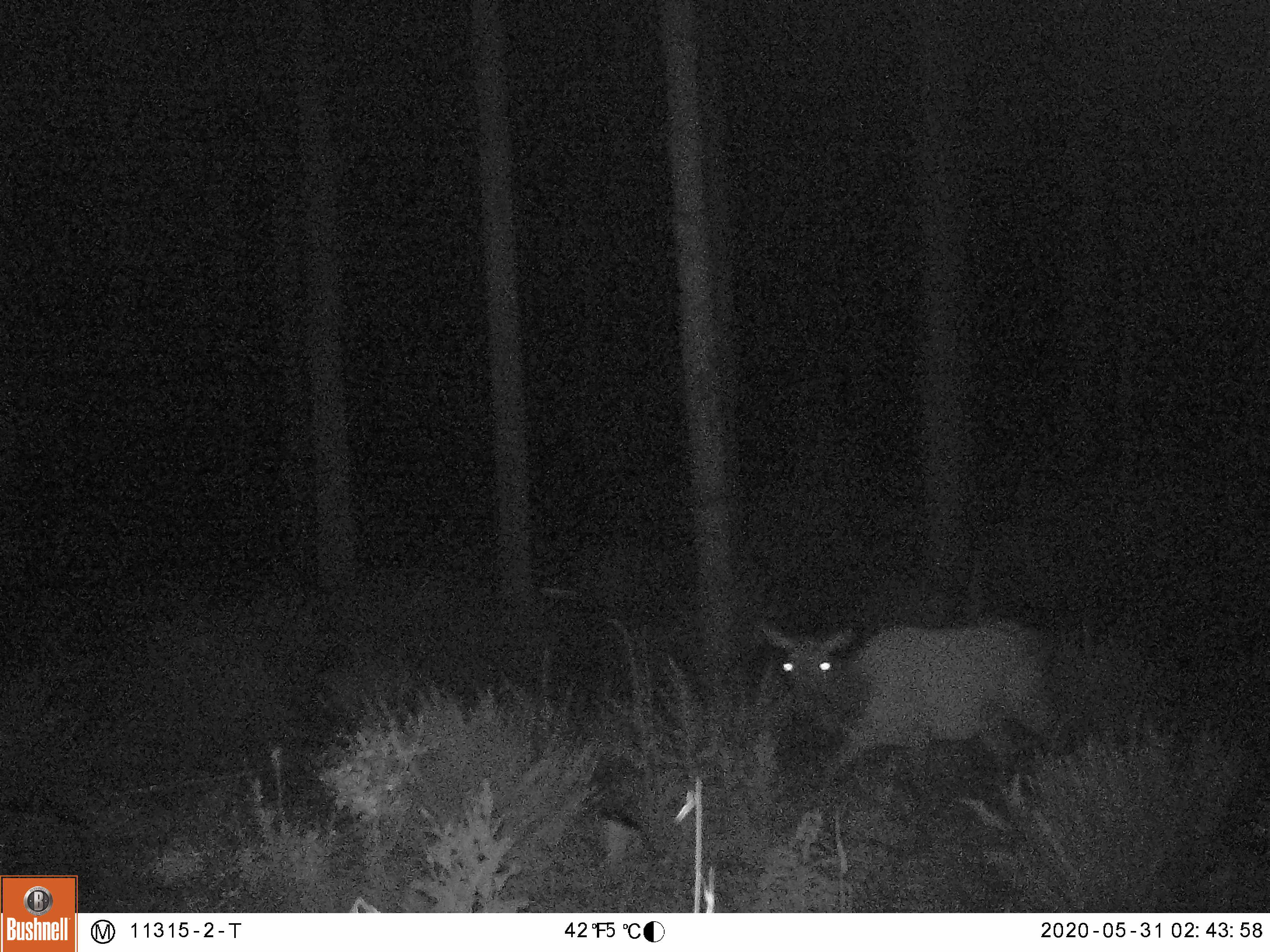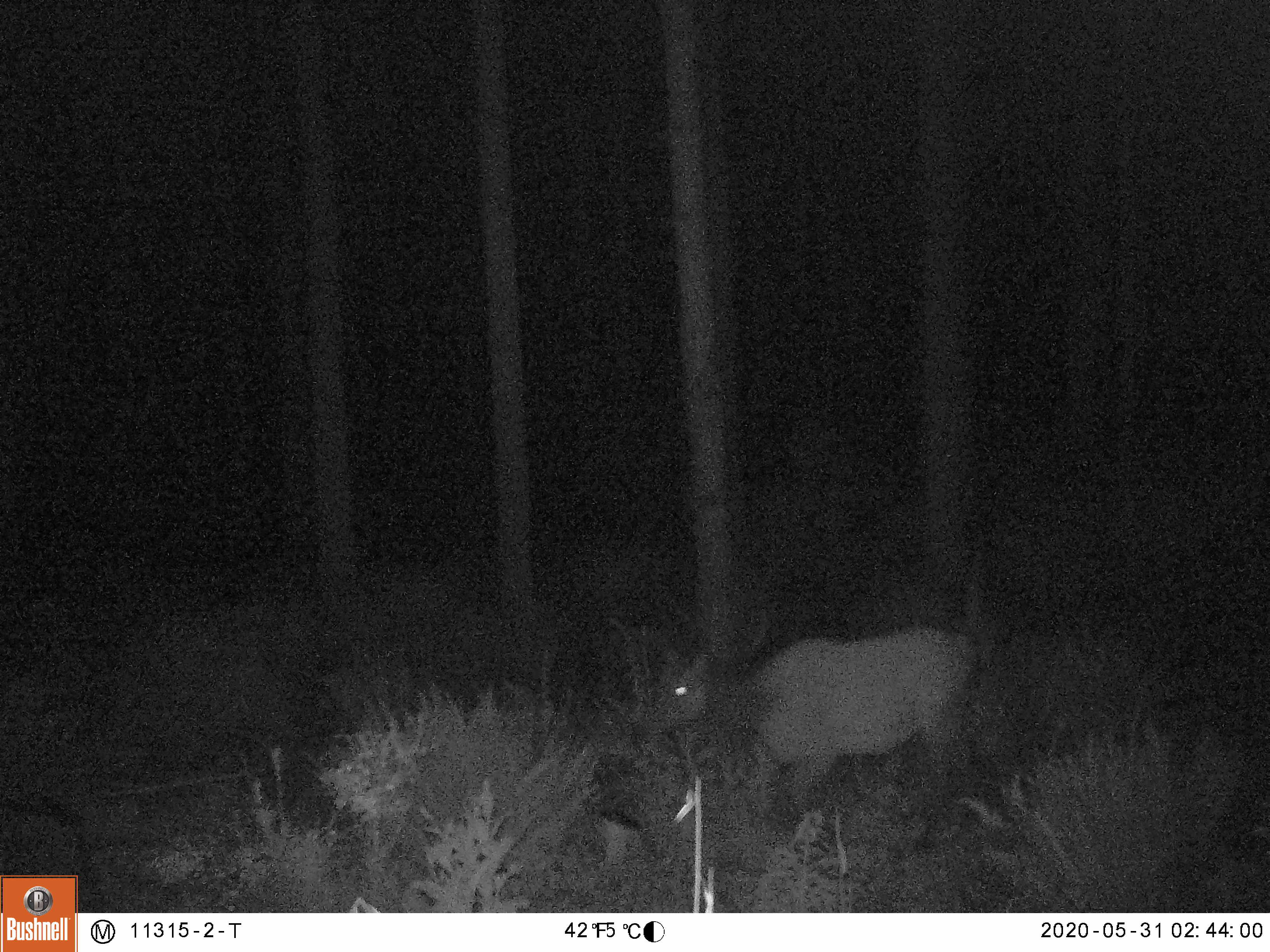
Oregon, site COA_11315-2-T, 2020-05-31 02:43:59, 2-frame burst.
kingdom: Animalia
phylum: Chordata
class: Mammalia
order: Artiodactyla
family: Cervidae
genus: Cervus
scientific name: Cervus canadensis roosevelti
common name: roosevelt elk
Roosevelt elk (Cervus canadensis roosevelti).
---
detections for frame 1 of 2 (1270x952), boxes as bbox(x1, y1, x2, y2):
roosevelt elk: bbox(750, 598, 1068, 796)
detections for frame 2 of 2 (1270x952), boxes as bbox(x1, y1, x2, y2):
roosevelt elk: bbox(635, 607, 990, 838)